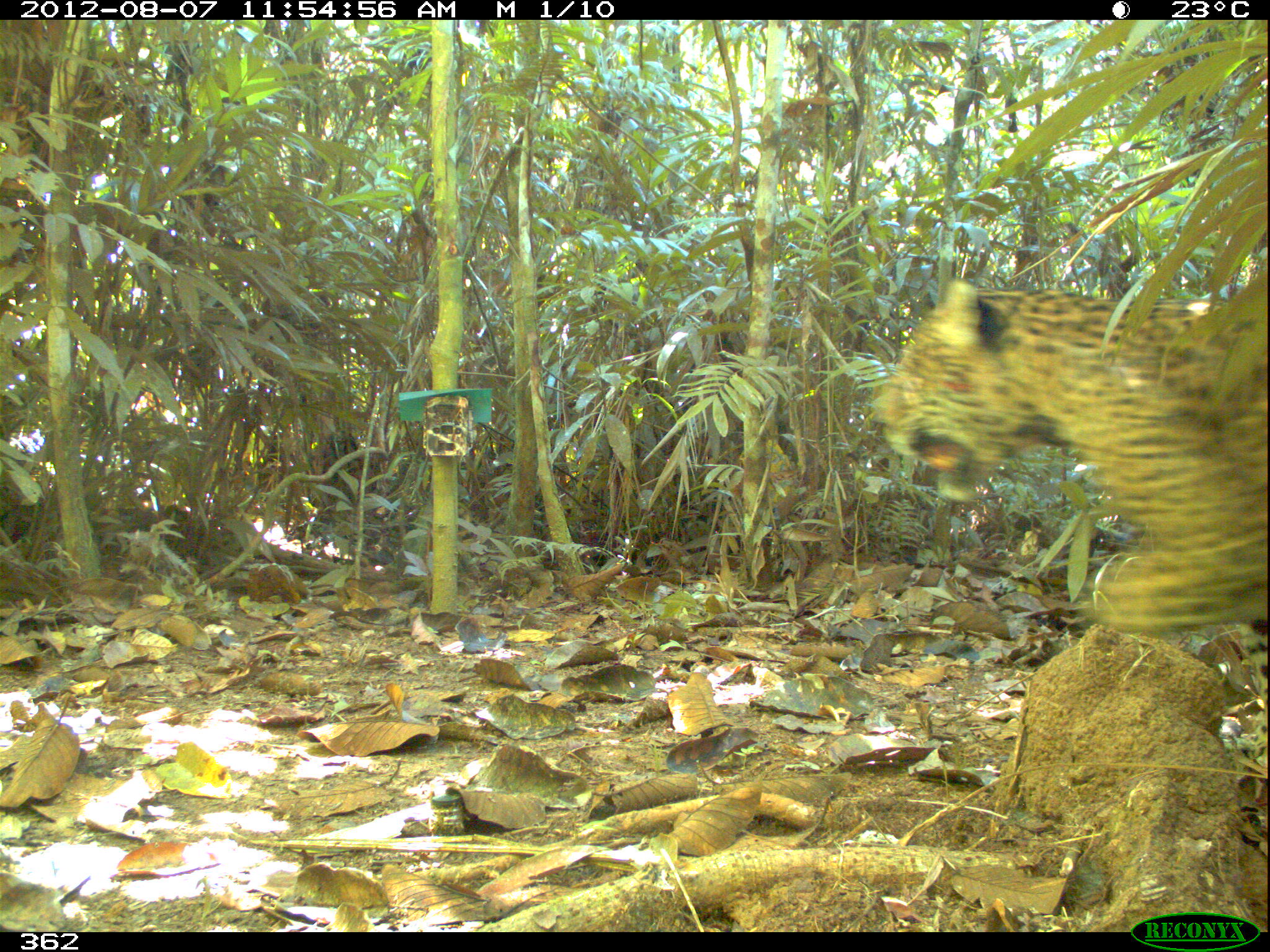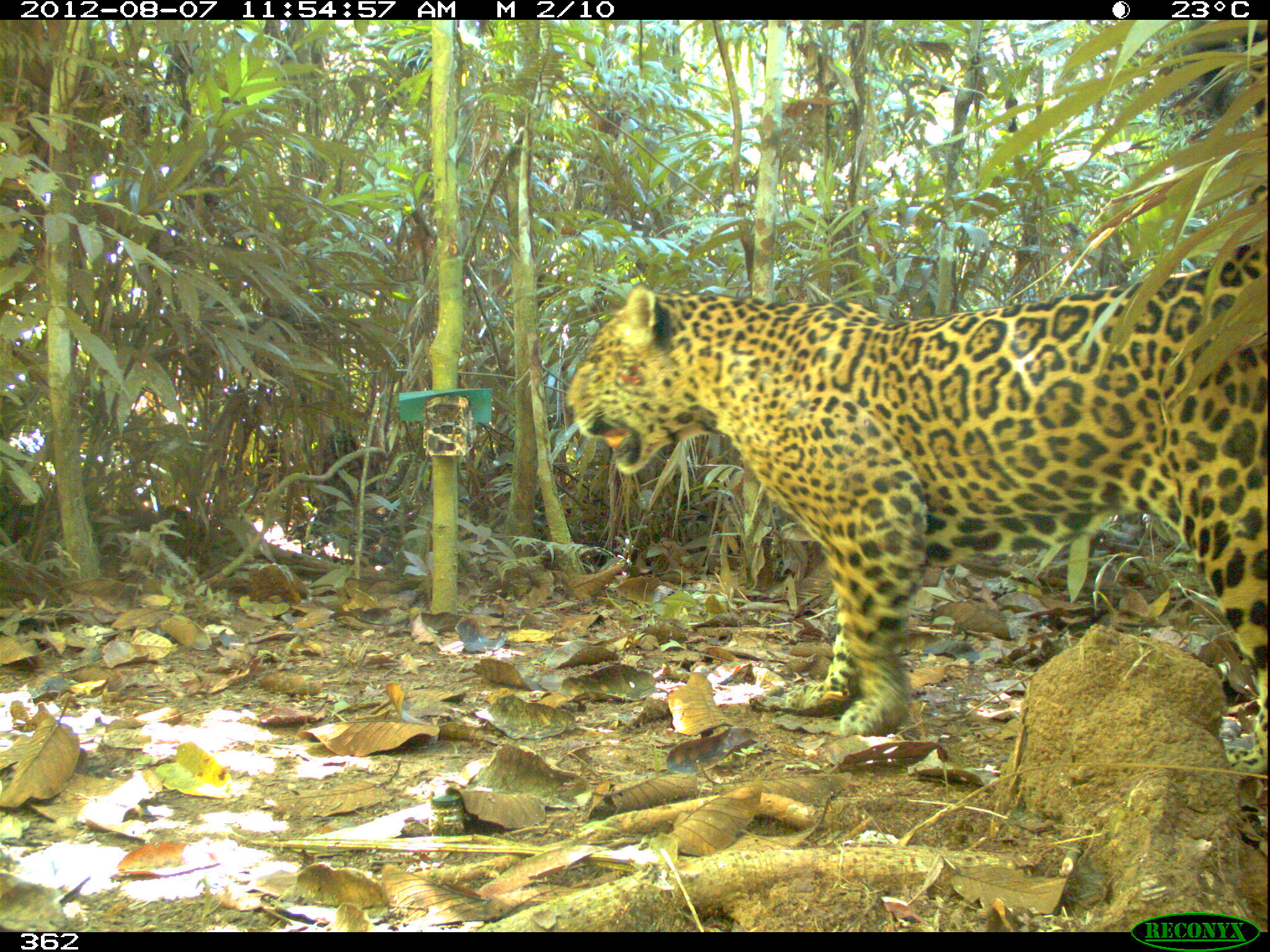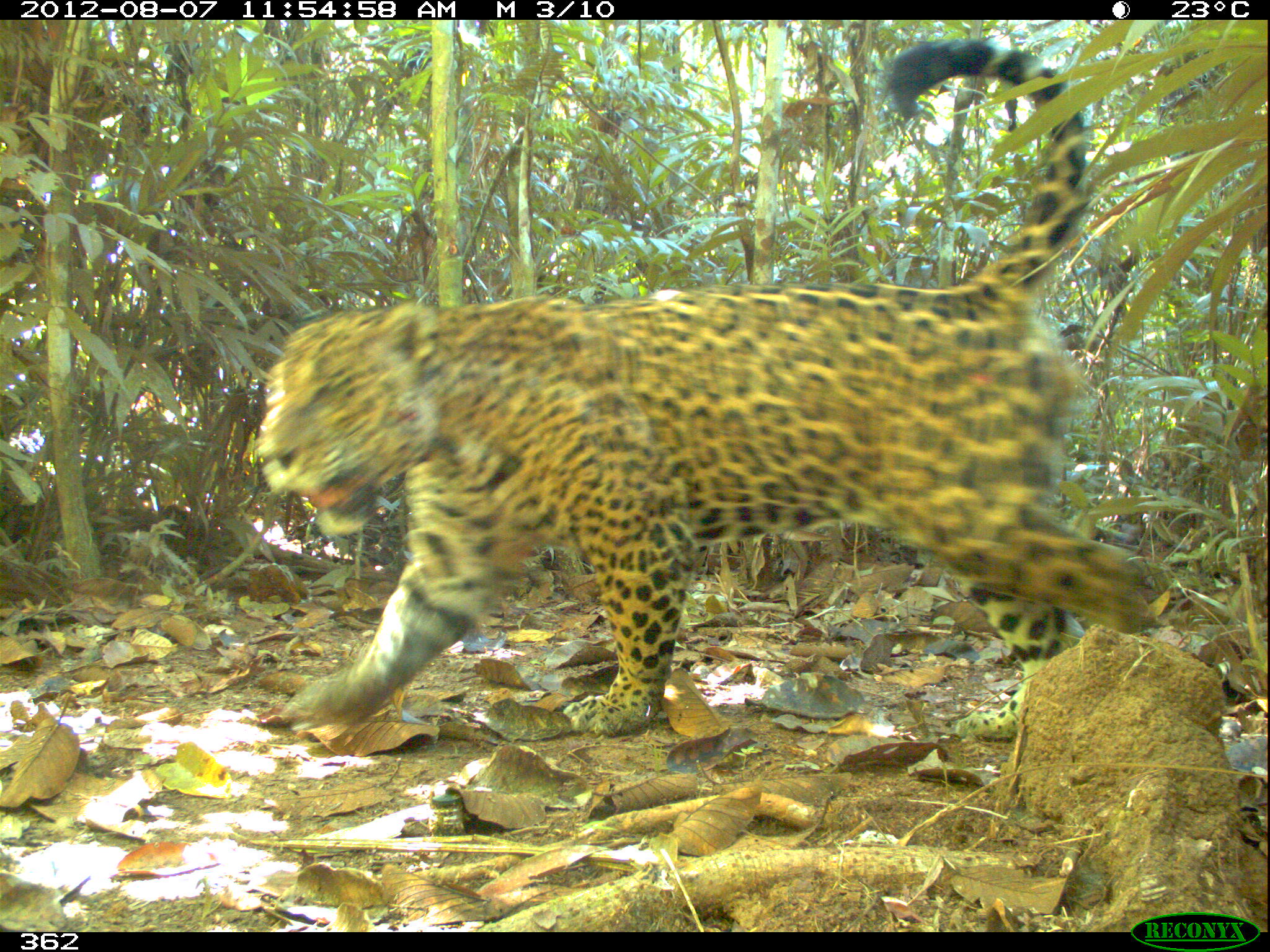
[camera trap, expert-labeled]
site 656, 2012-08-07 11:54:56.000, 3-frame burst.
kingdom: Animalia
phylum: Chordata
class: Mammalia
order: Carnivora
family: Felidae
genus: Panthera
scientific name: Panthera onca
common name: jaguar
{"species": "Panthera onca (jaguar)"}